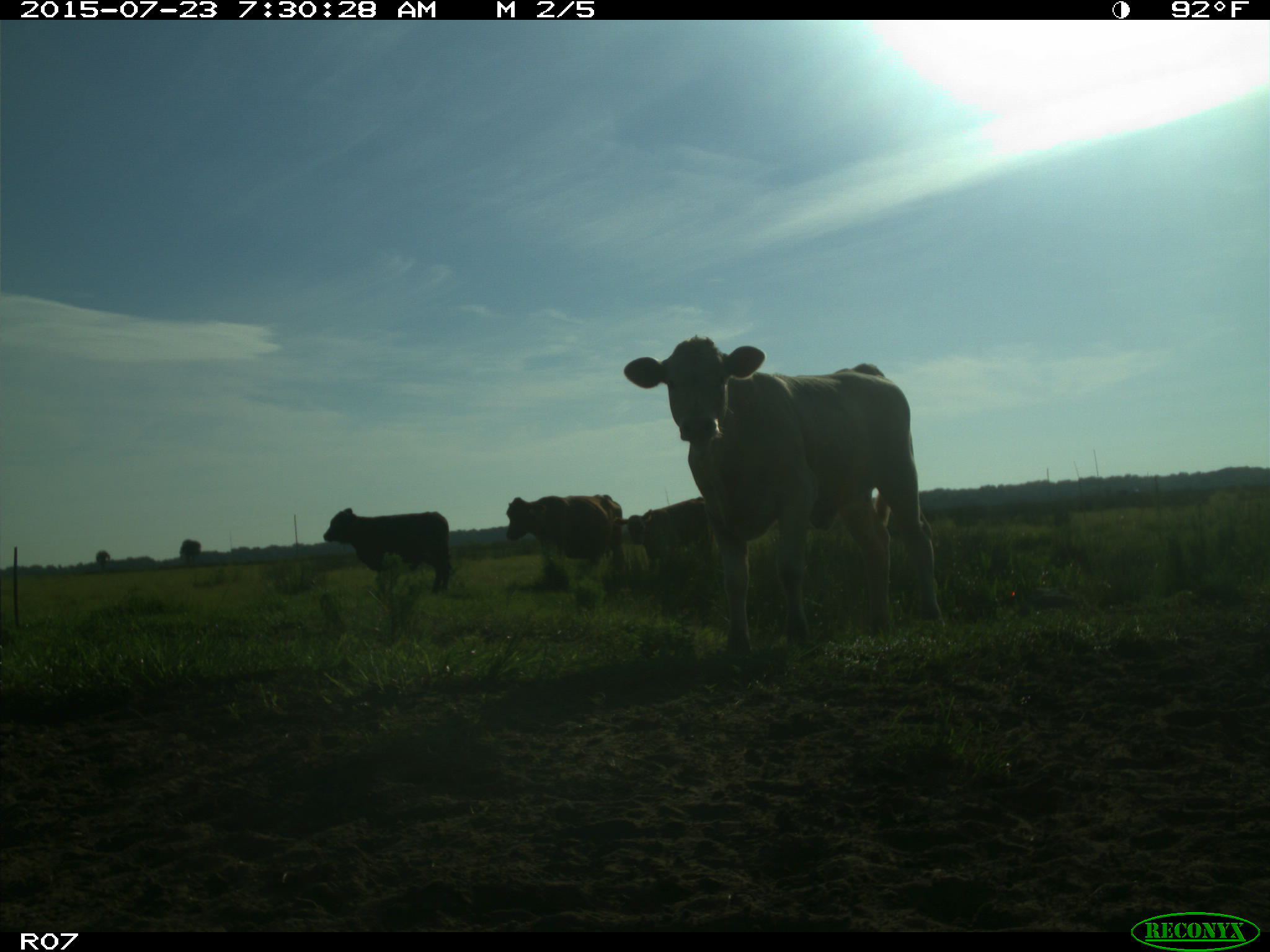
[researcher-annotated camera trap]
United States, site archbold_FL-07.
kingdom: Animalia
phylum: Chordata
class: Mammalia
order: Artiodactyla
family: Bovidae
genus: Bos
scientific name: Bos taurus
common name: domestic cow